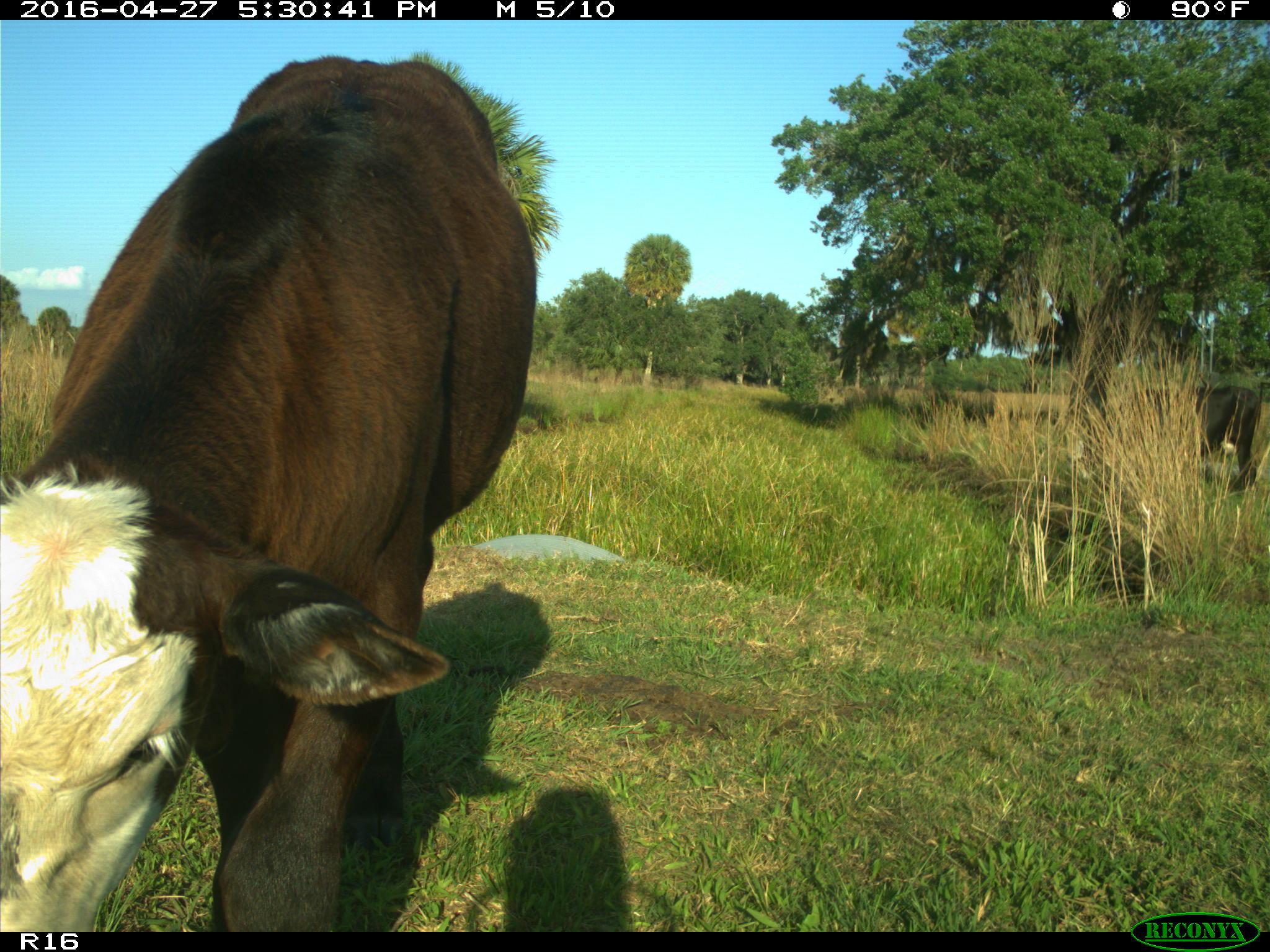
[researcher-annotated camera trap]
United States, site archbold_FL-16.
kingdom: Animalia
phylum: Chordata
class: Mammalia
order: Artiodactyla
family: Bovidae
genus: Bos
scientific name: Bos taurus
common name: domestic cow